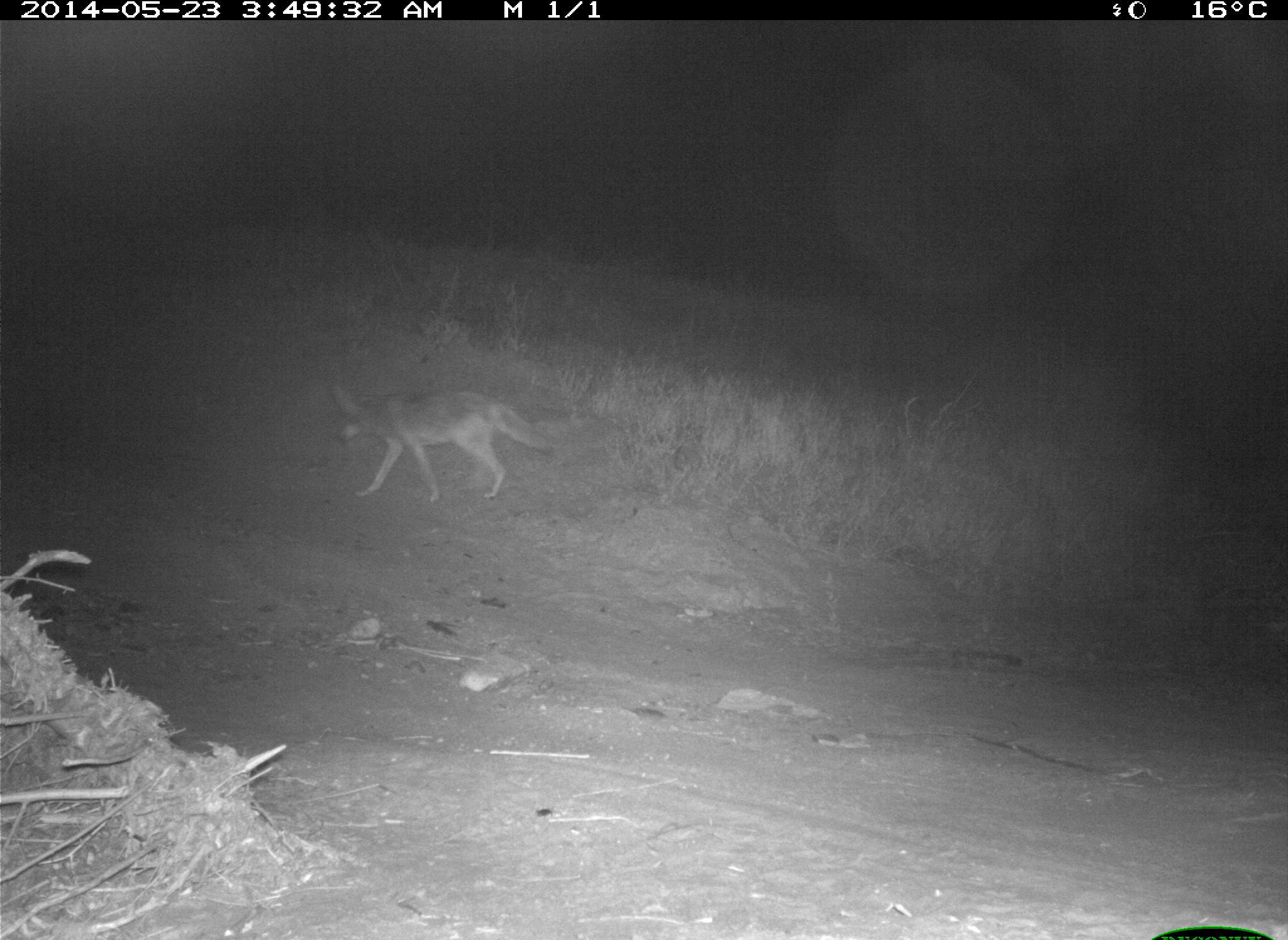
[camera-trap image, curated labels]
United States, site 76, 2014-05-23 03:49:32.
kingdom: Animalia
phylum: Chordata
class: Mammalia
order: Carnivora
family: Canidae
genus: Canis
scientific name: Canis latrans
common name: coyote